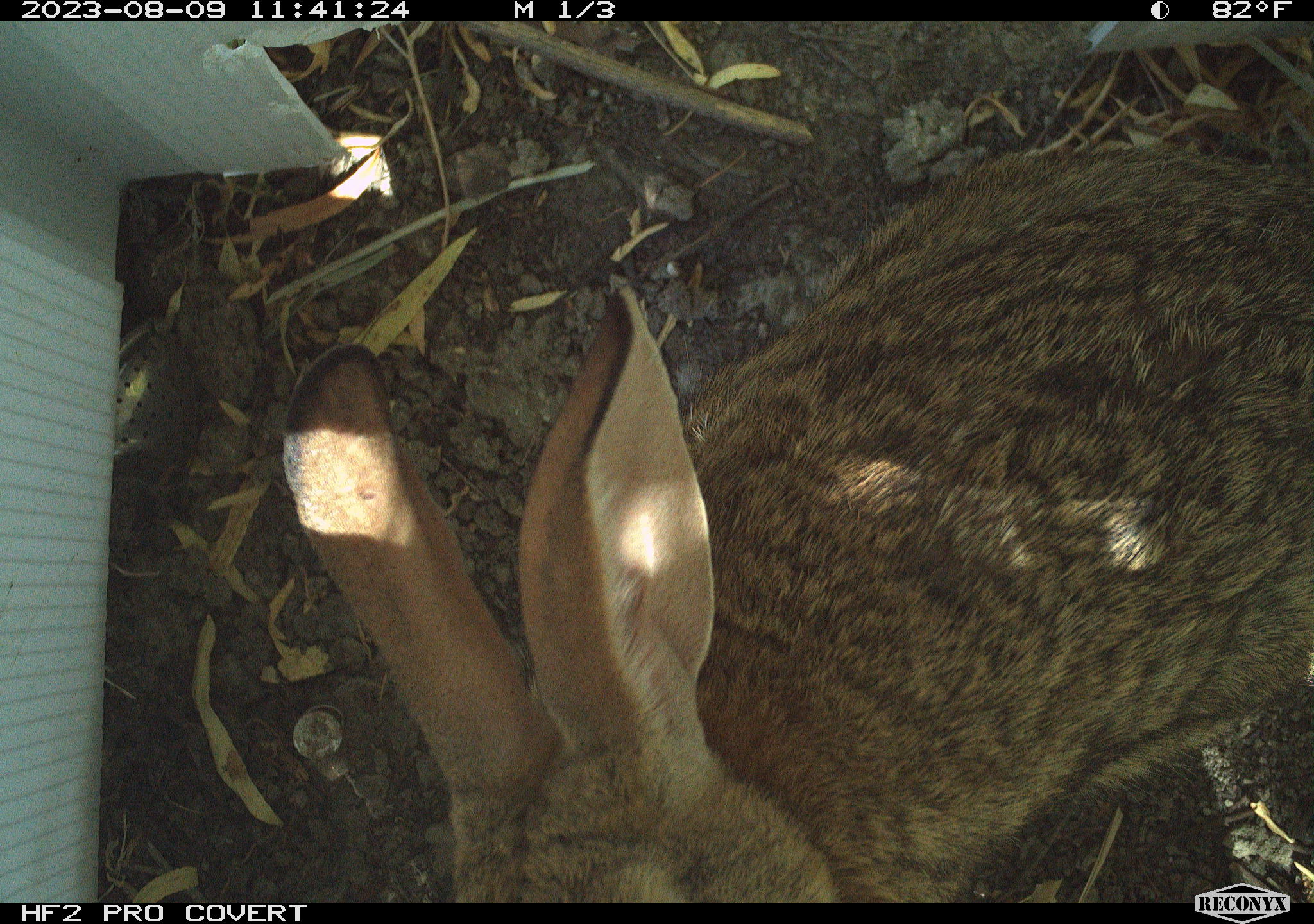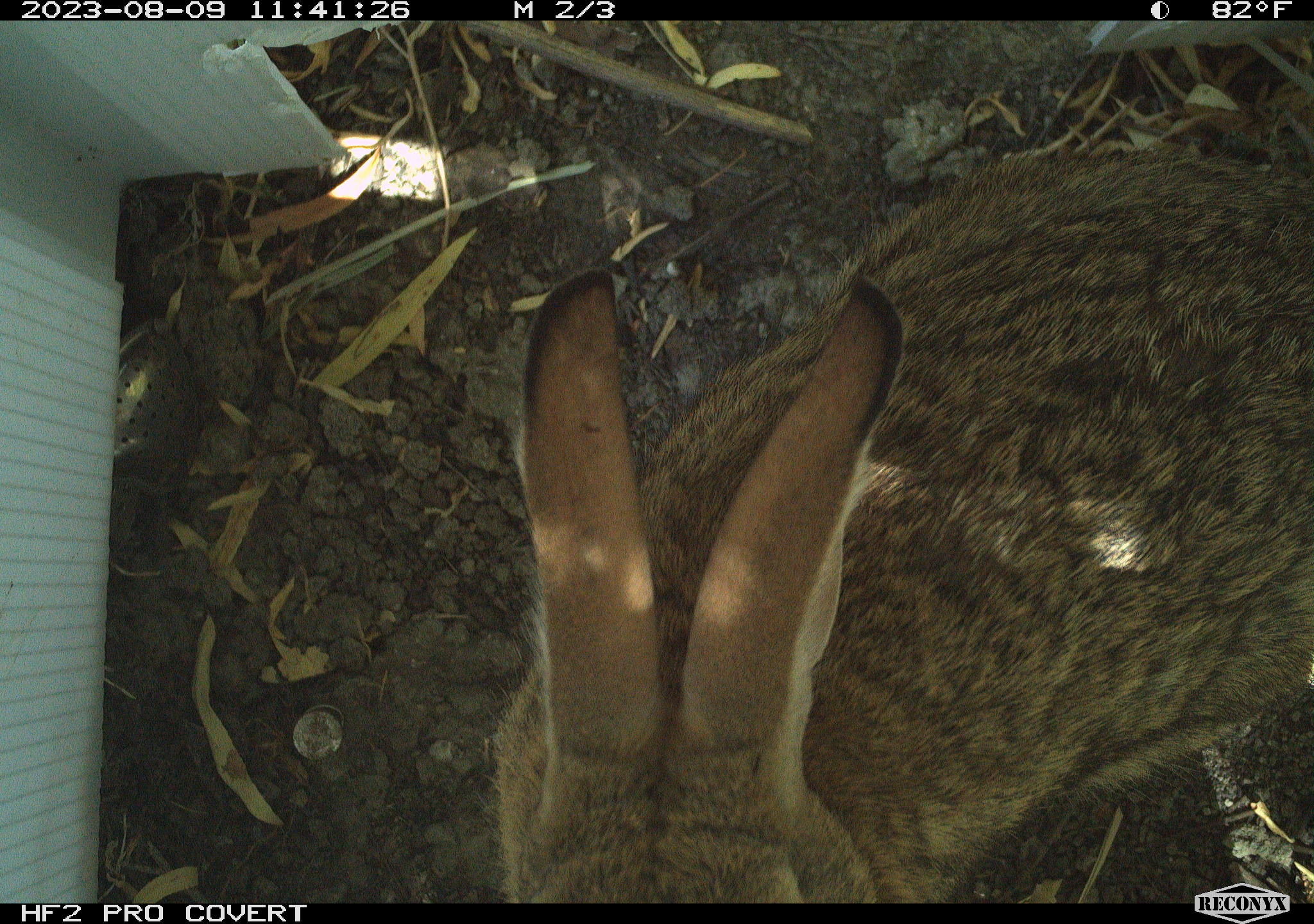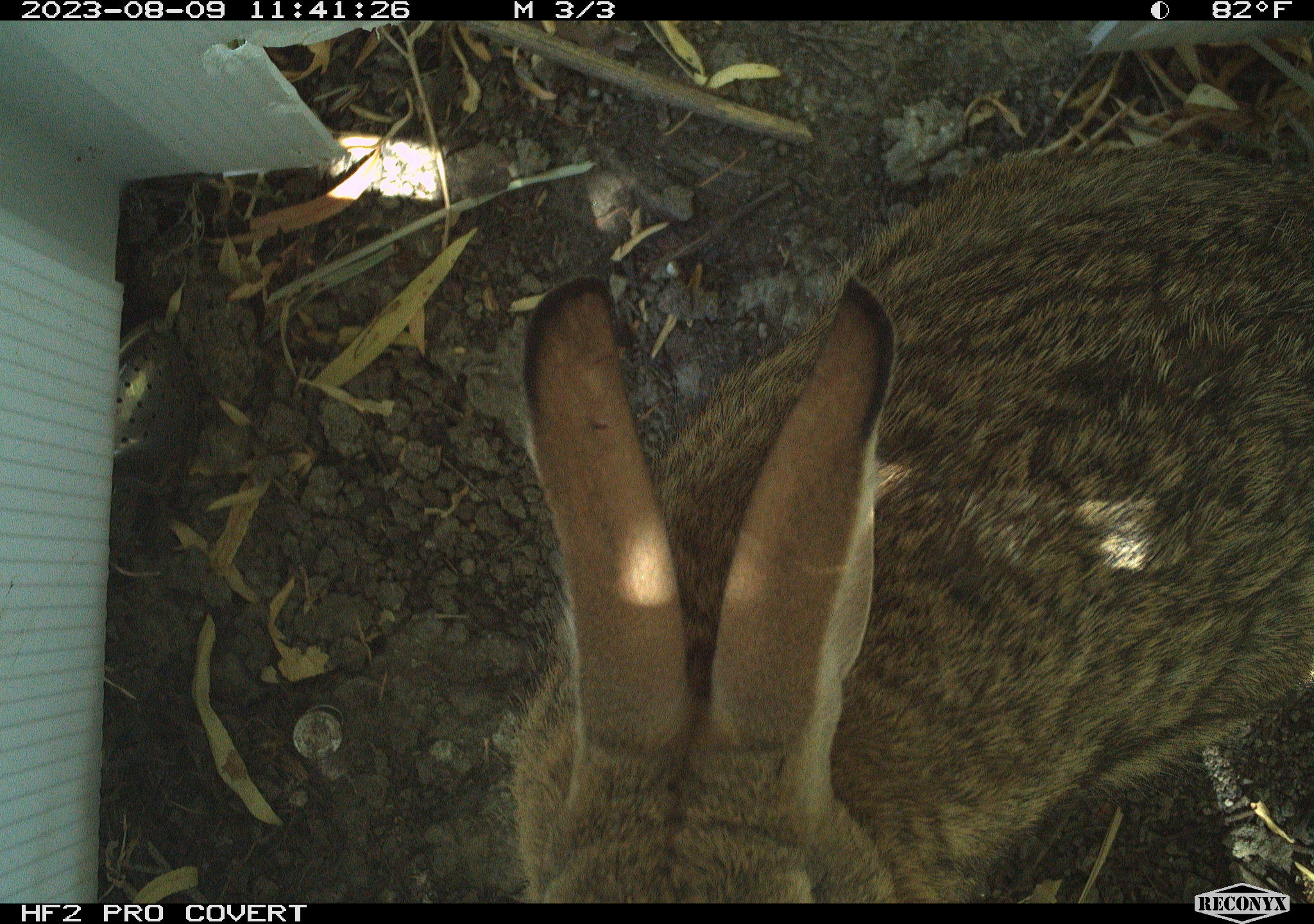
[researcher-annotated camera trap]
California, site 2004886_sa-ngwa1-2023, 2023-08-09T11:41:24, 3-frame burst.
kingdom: Animalia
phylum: Chordata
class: Mammalia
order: Lagomorpha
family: Leporidae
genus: Sylvilagus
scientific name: Sylvilagus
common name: cottontail rabbits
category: sylvilagus species